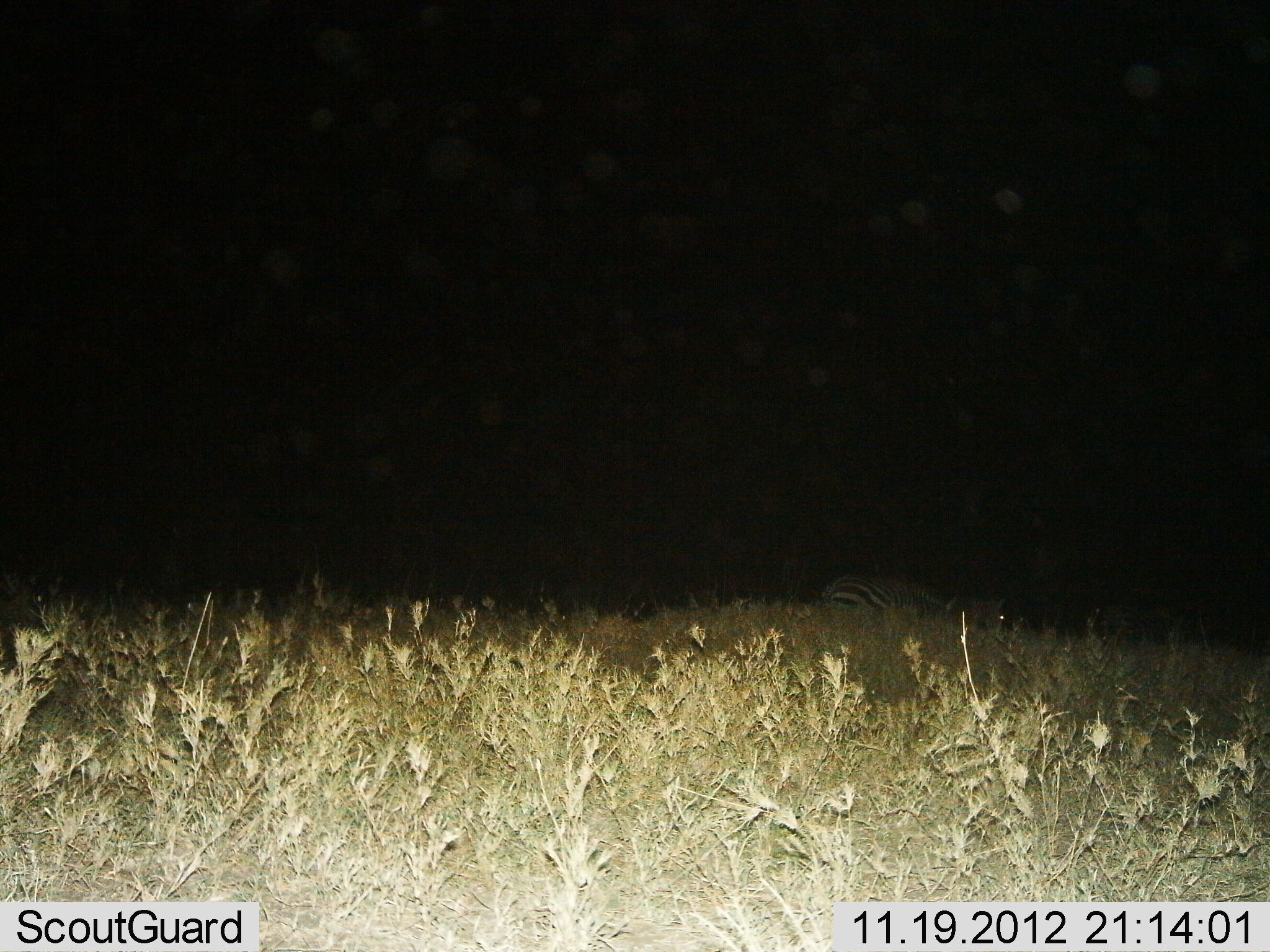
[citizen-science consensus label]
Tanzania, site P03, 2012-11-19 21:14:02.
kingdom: Animalia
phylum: Chordata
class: Mammalia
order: Perissodactyla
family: Equidae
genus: Equus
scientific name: Equus quagga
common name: plains zebra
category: zebra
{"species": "zebra (plains zebra) (Equus quagga)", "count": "2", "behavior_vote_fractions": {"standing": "30%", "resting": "30%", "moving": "30%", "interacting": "0%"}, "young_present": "0%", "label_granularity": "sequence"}